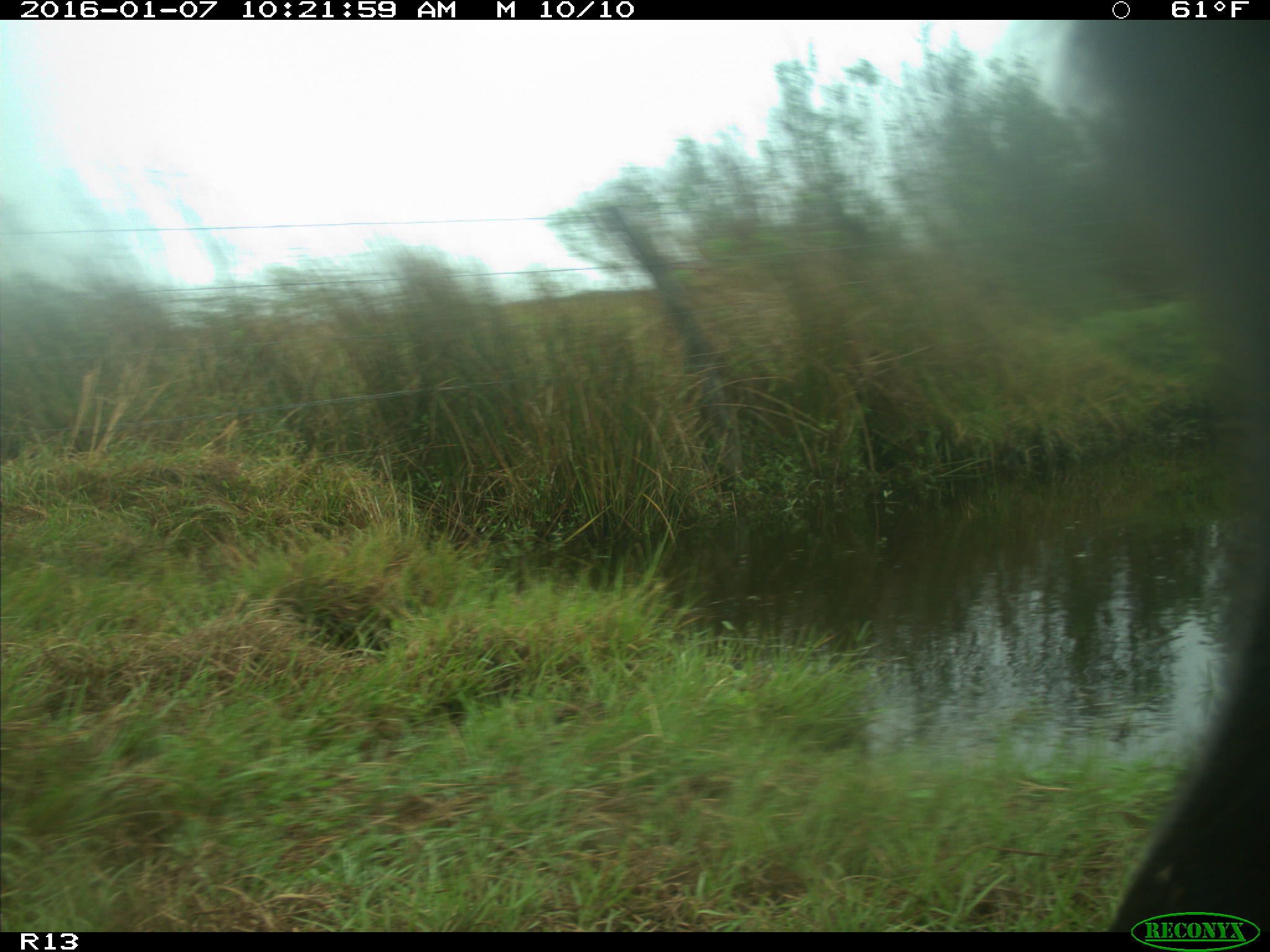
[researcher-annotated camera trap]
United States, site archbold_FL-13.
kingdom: Animalia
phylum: Chordata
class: Mammalia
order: Artiodactyla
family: Bovidae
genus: Bos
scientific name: Bos taurus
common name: domestic cow